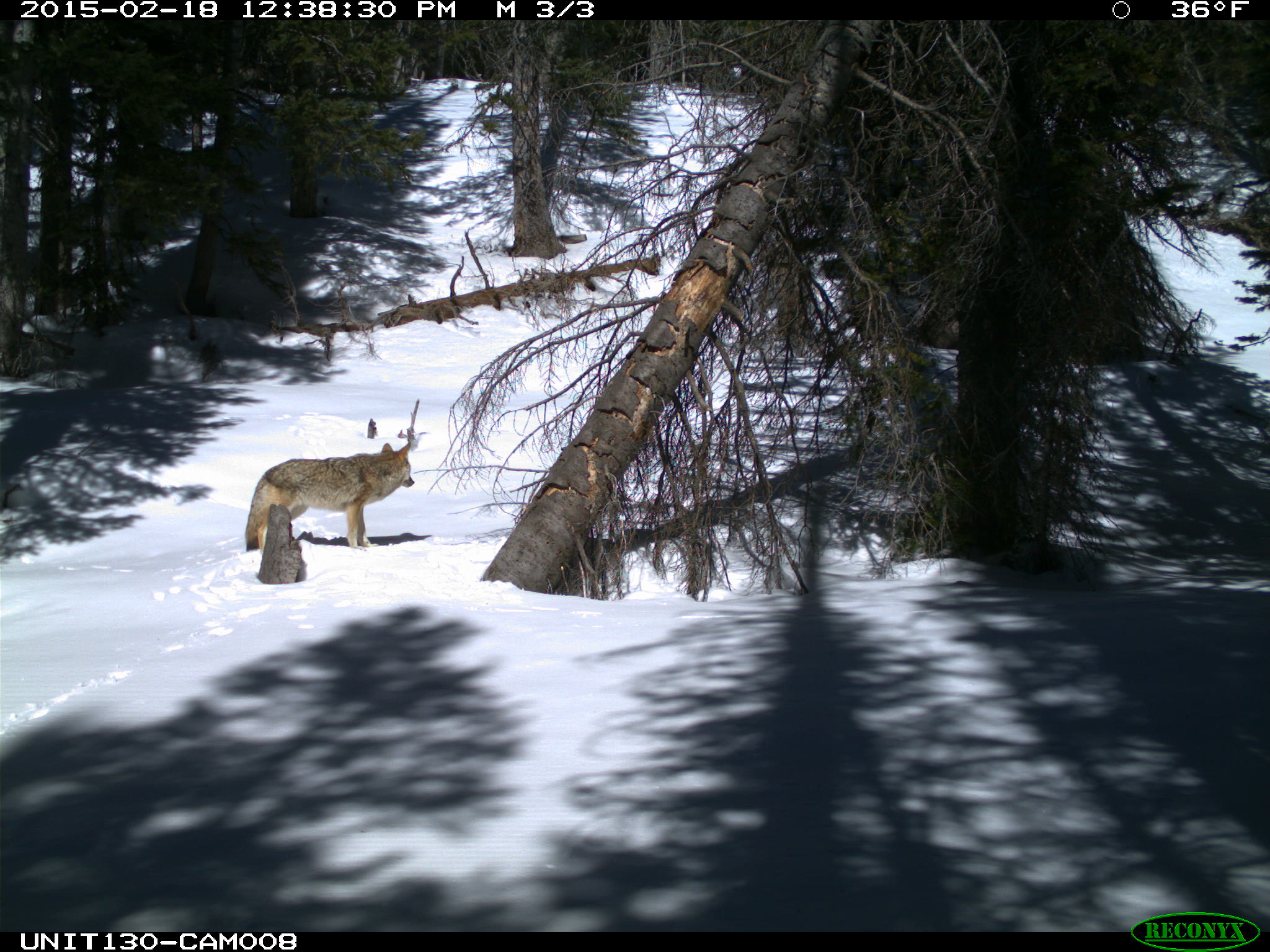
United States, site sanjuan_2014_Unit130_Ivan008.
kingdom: Animalia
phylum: Chordata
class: Mammalia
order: Carnivora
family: Canidae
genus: Canis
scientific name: Canis latrans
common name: coyote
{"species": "Canis latrans (coyote)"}